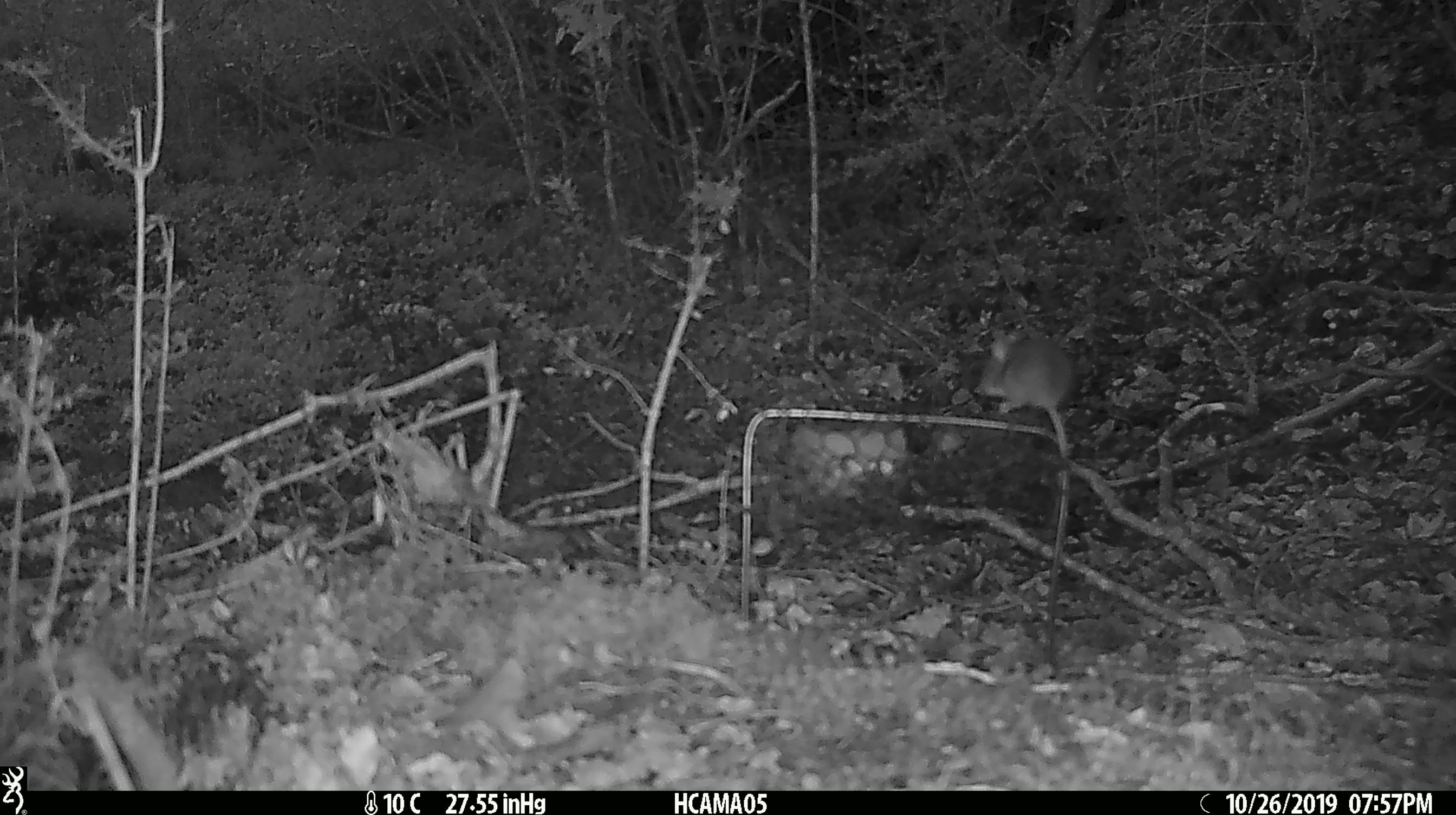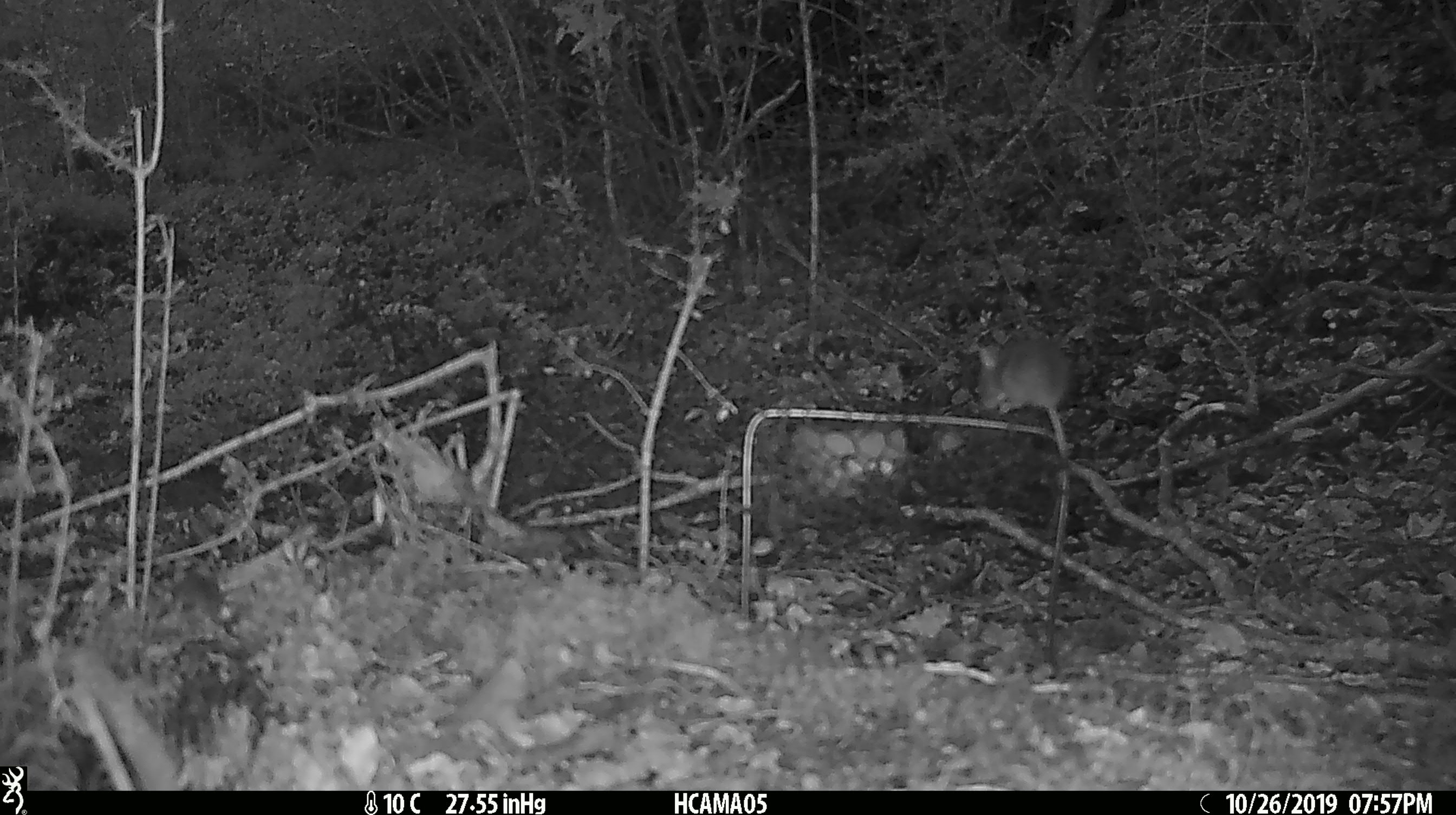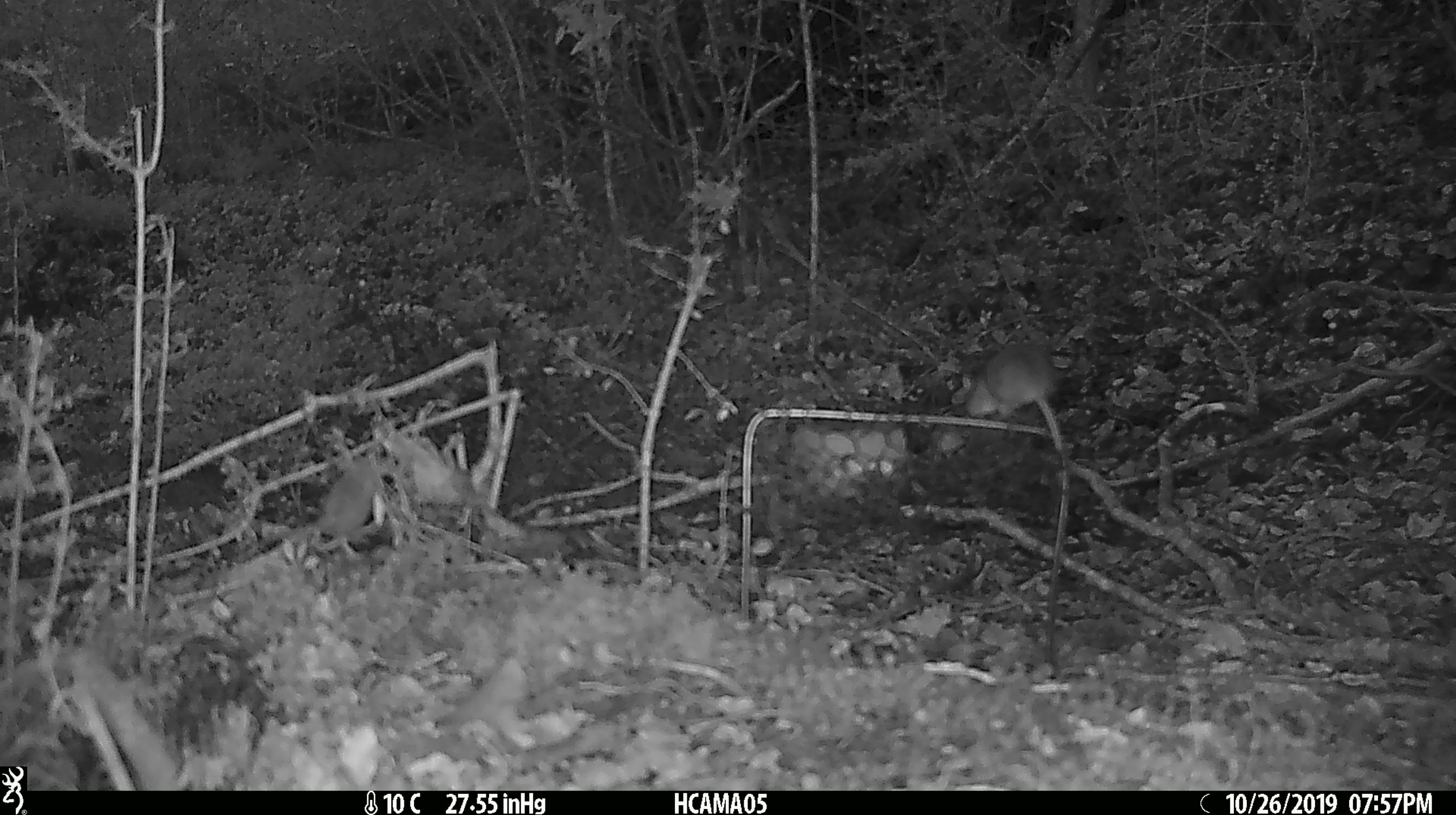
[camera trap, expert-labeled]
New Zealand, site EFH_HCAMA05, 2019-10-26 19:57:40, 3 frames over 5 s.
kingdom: Animalia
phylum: Chordata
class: Mammalia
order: Rodentia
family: Muridae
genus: Mus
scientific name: Mus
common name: mouse